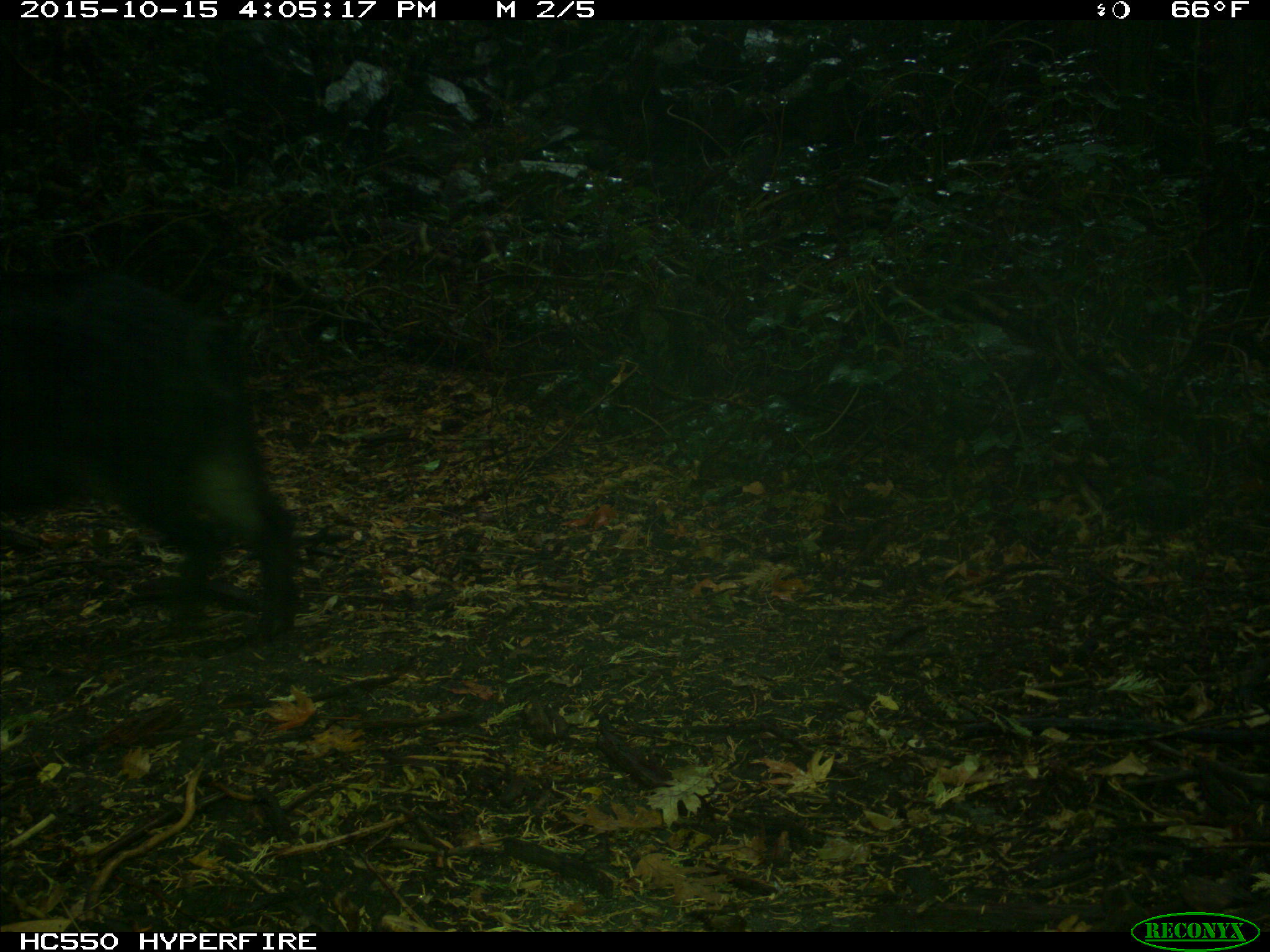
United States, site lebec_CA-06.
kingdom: Animalia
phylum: Chordata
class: Mammalia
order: Artiodactyla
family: Suidae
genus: Sus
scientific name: Sus scrofa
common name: wild boar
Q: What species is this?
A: Sus scrofa (wild boar).